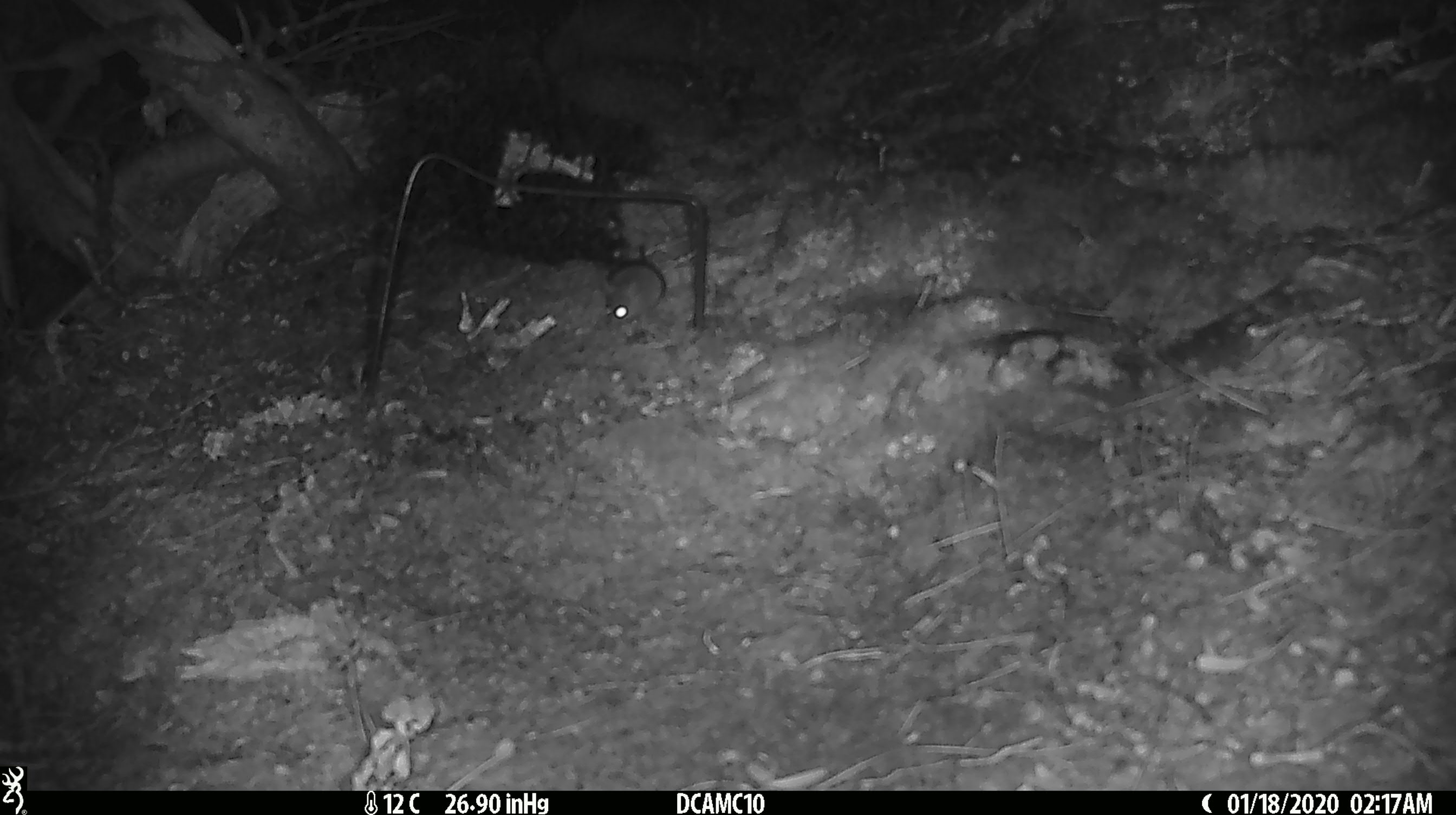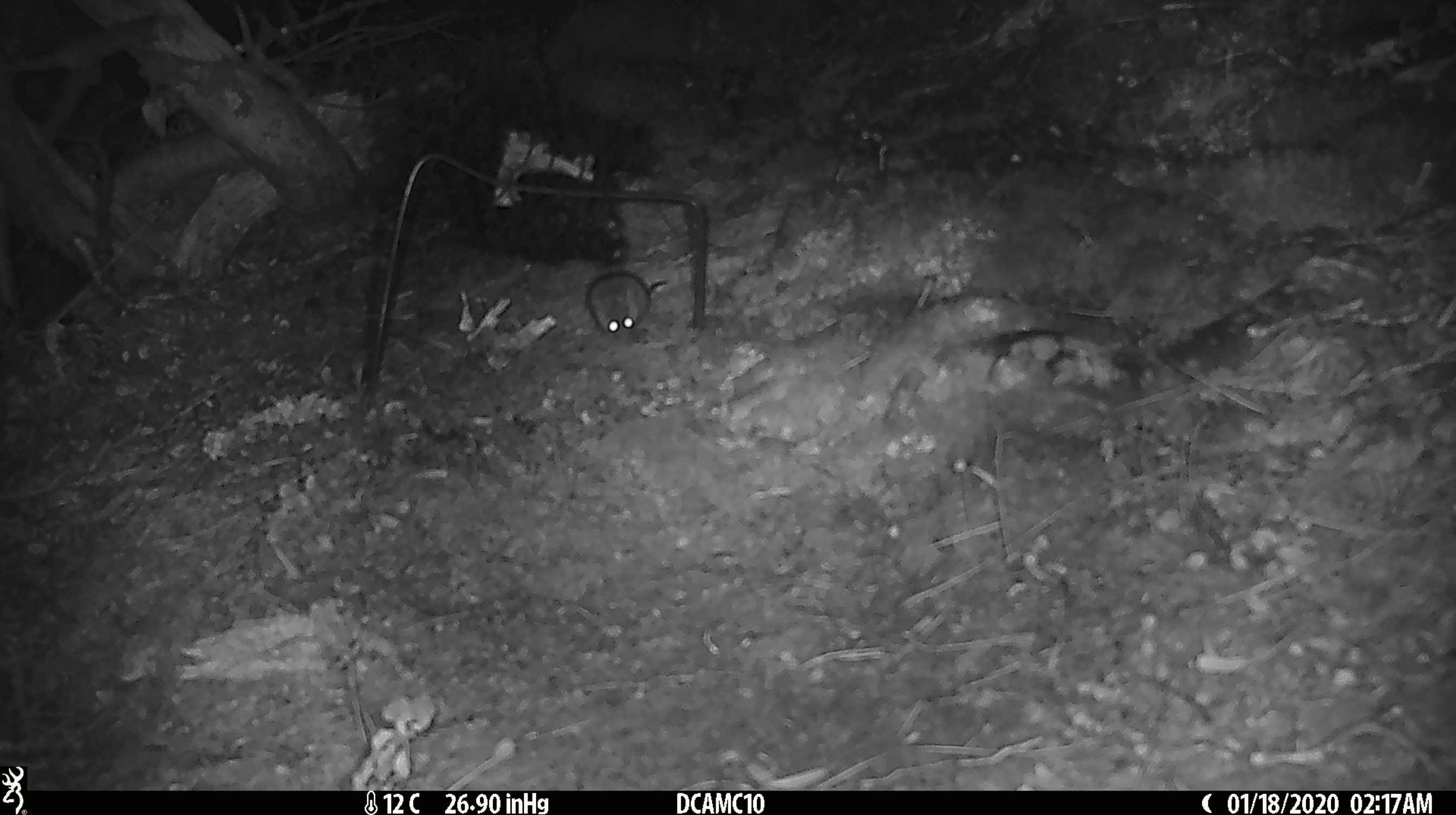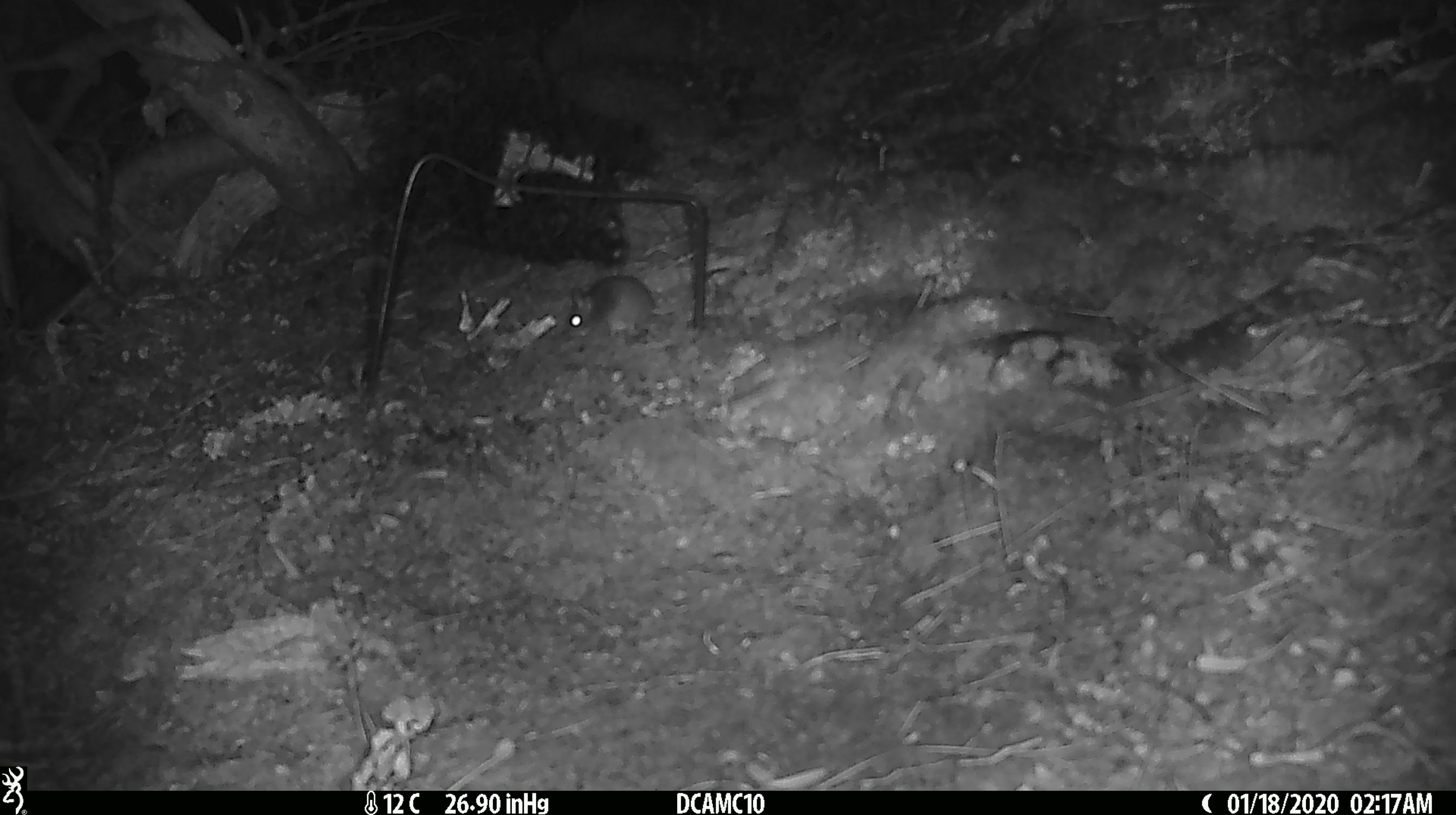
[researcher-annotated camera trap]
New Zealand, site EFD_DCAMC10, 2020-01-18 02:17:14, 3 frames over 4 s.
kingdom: Animalia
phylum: Chordata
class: Mammalia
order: Rodentia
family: Muridae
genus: Mus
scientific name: Mus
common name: mouse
Mouse (Mus).